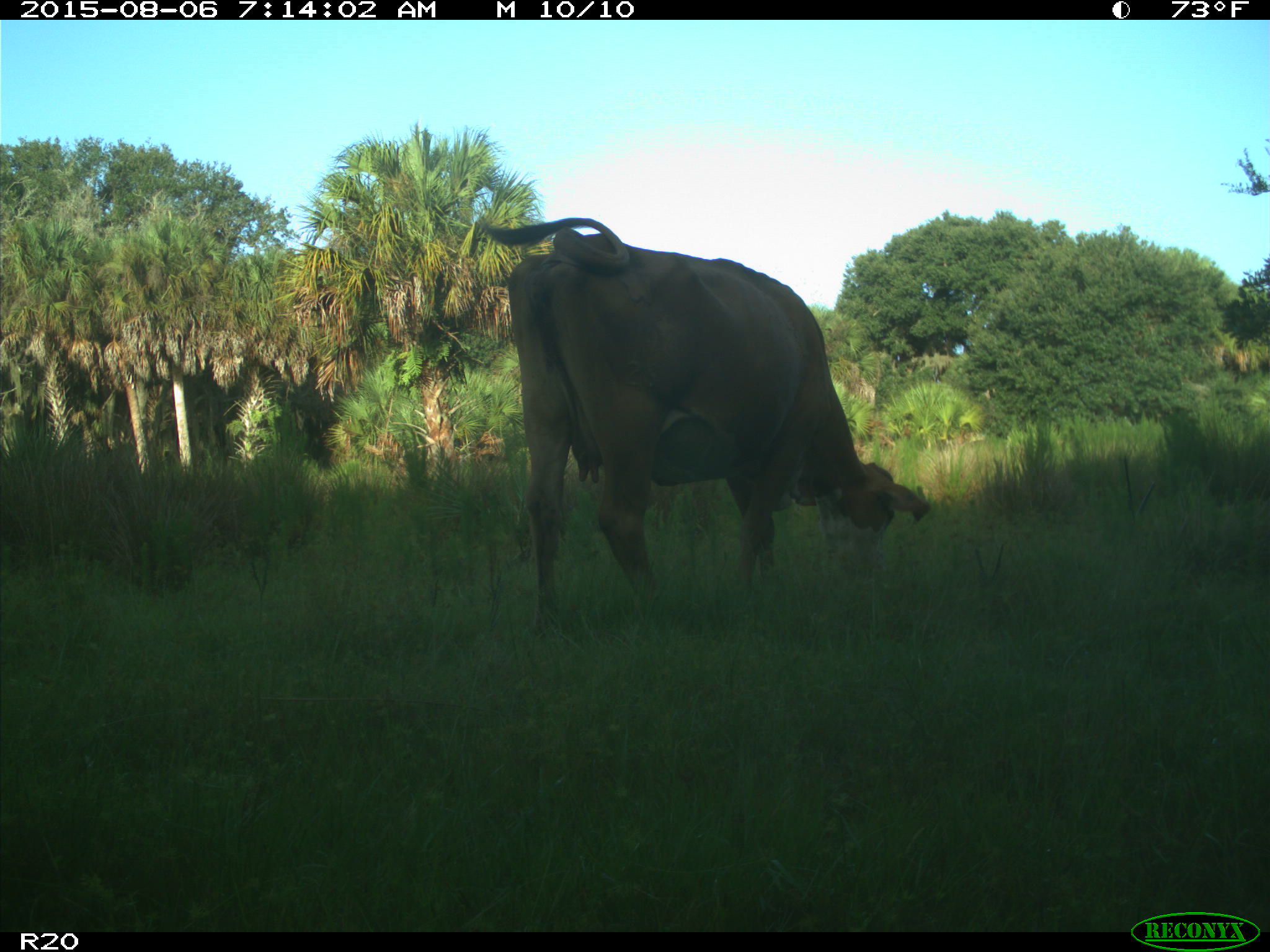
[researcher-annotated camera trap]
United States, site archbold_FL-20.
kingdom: Animalia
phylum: Chordata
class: Mammalia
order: Artiodactyla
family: Bovidae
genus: Bos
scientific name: Bos taurus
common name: domestic cow